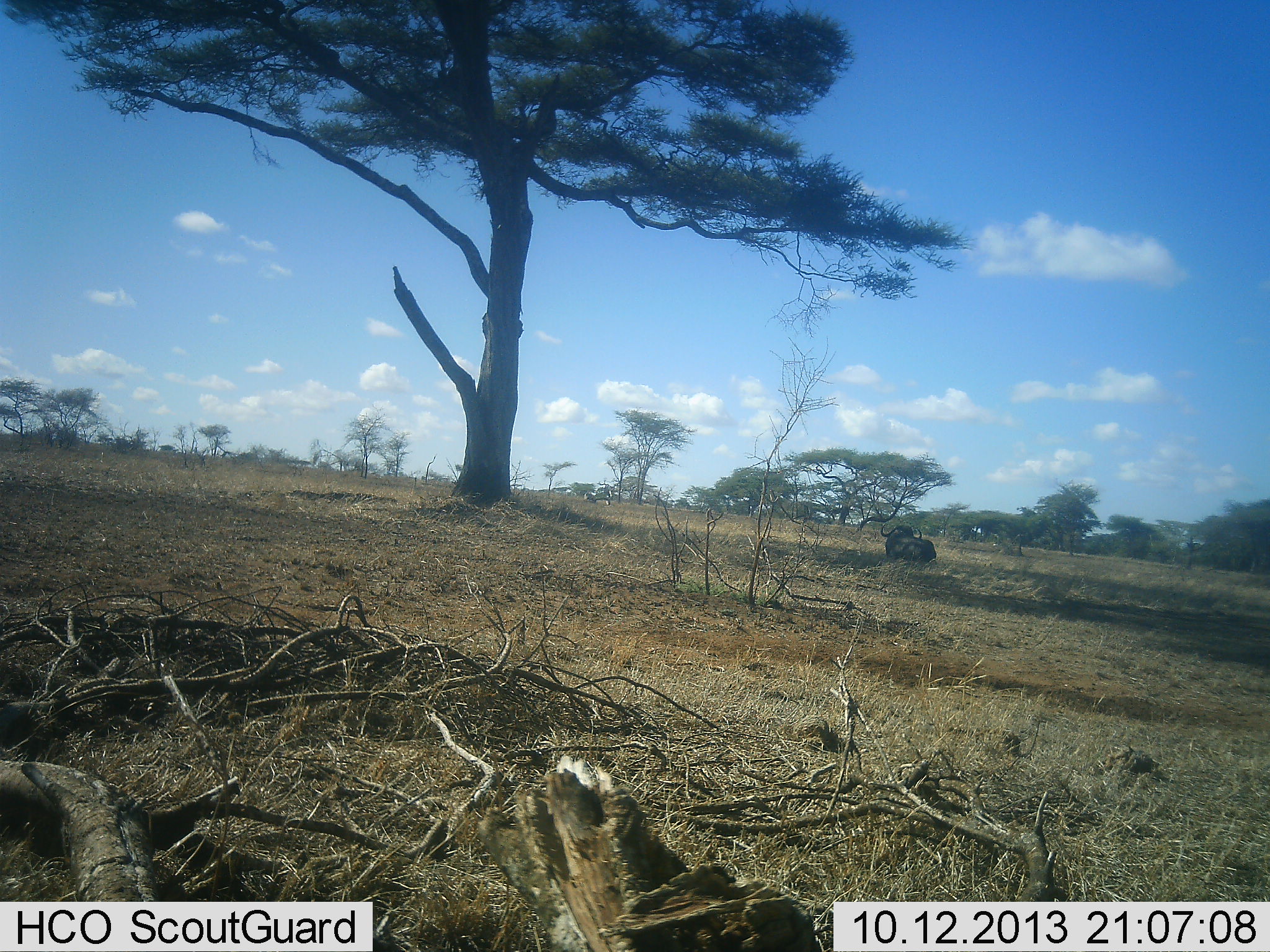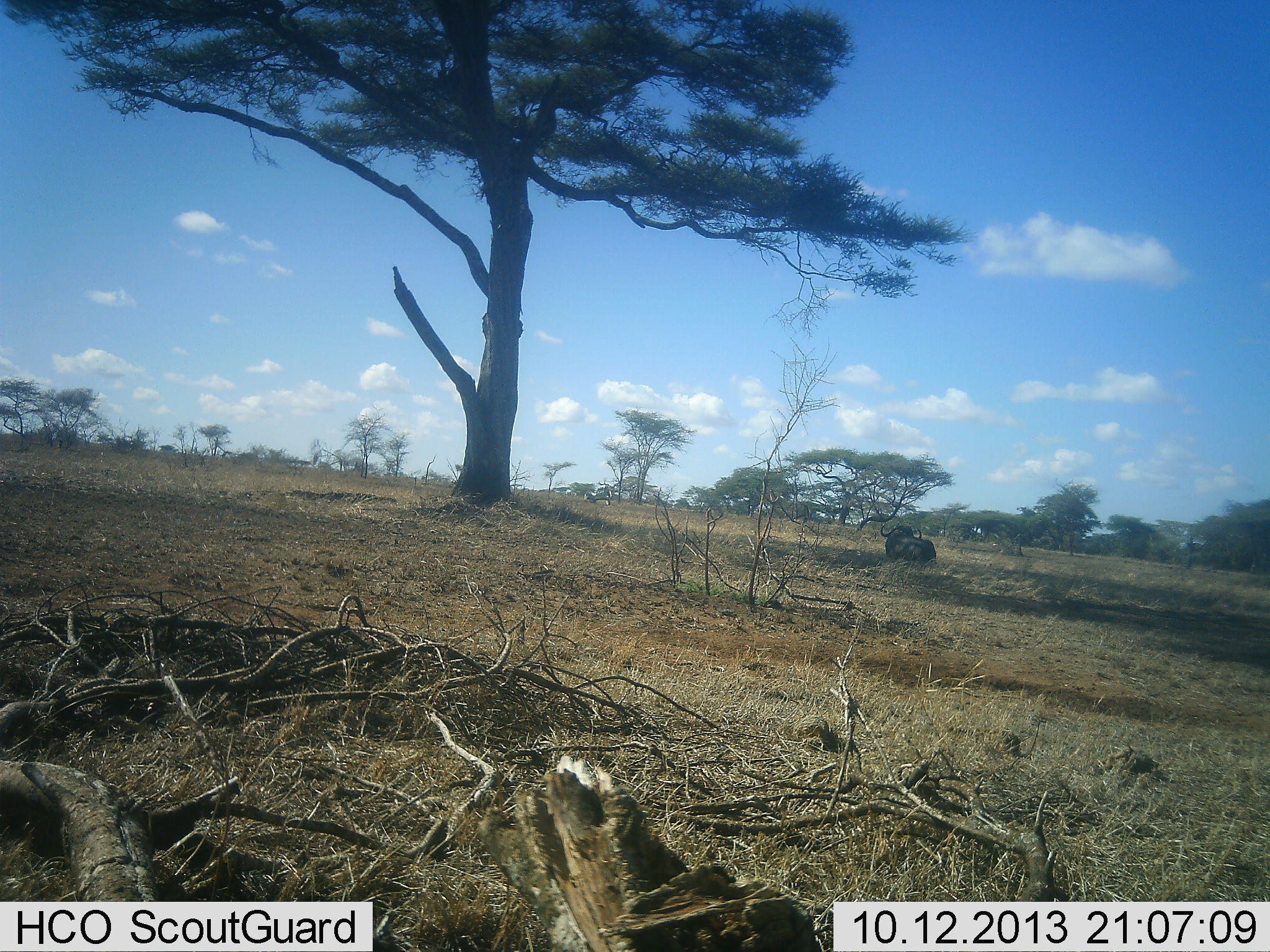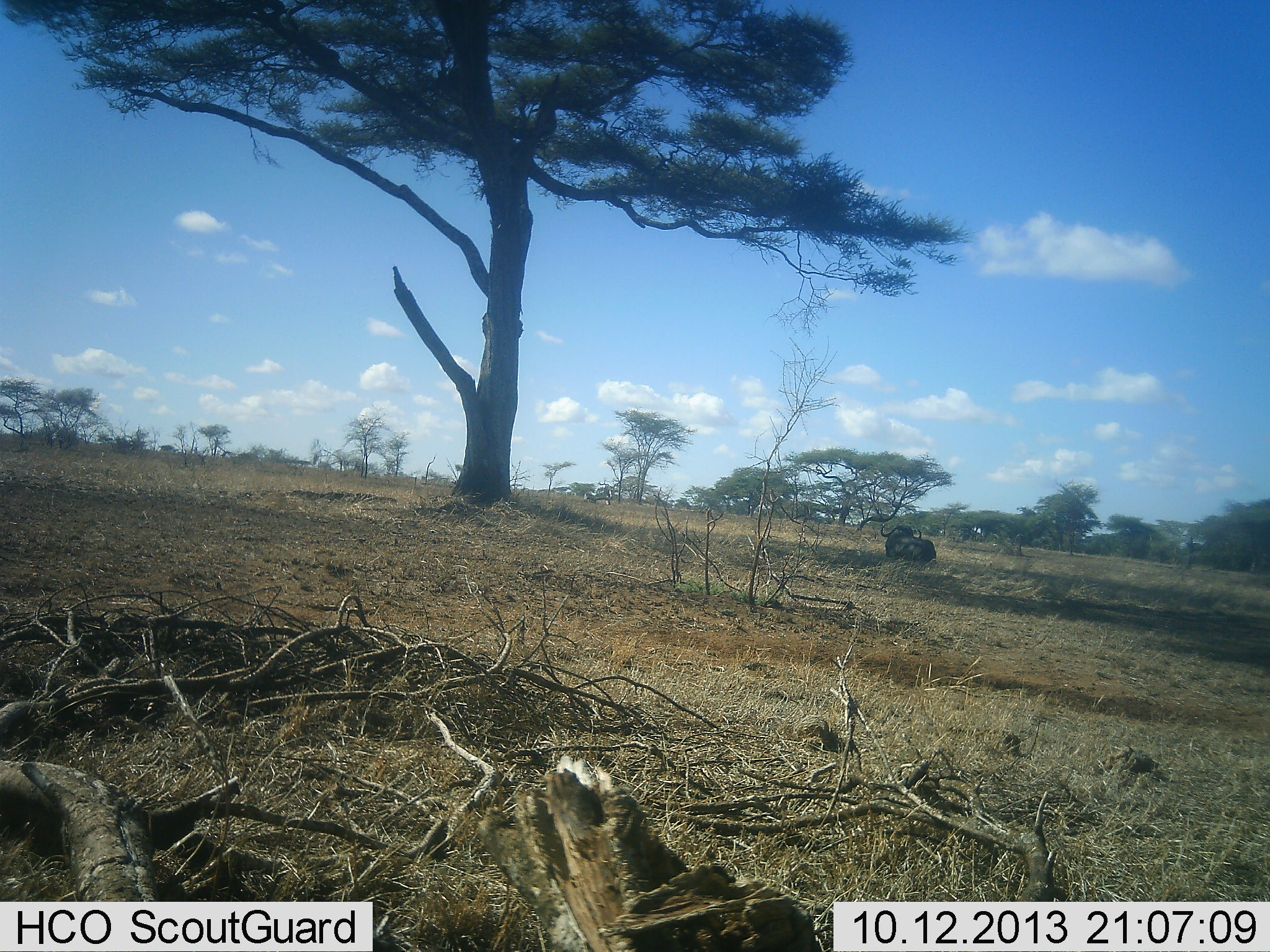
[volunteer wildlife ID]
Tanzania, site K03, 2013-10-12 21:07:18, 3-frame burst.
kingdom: Animalia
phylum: Chordata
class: Mammalia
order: Artiodactyla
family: Bovidae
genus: Syncerus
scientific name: Syncerus caffer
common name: cape buffalo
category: buffalo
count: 1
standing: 20%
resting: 70%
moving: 10%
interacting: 0%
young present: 0%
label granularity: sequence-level